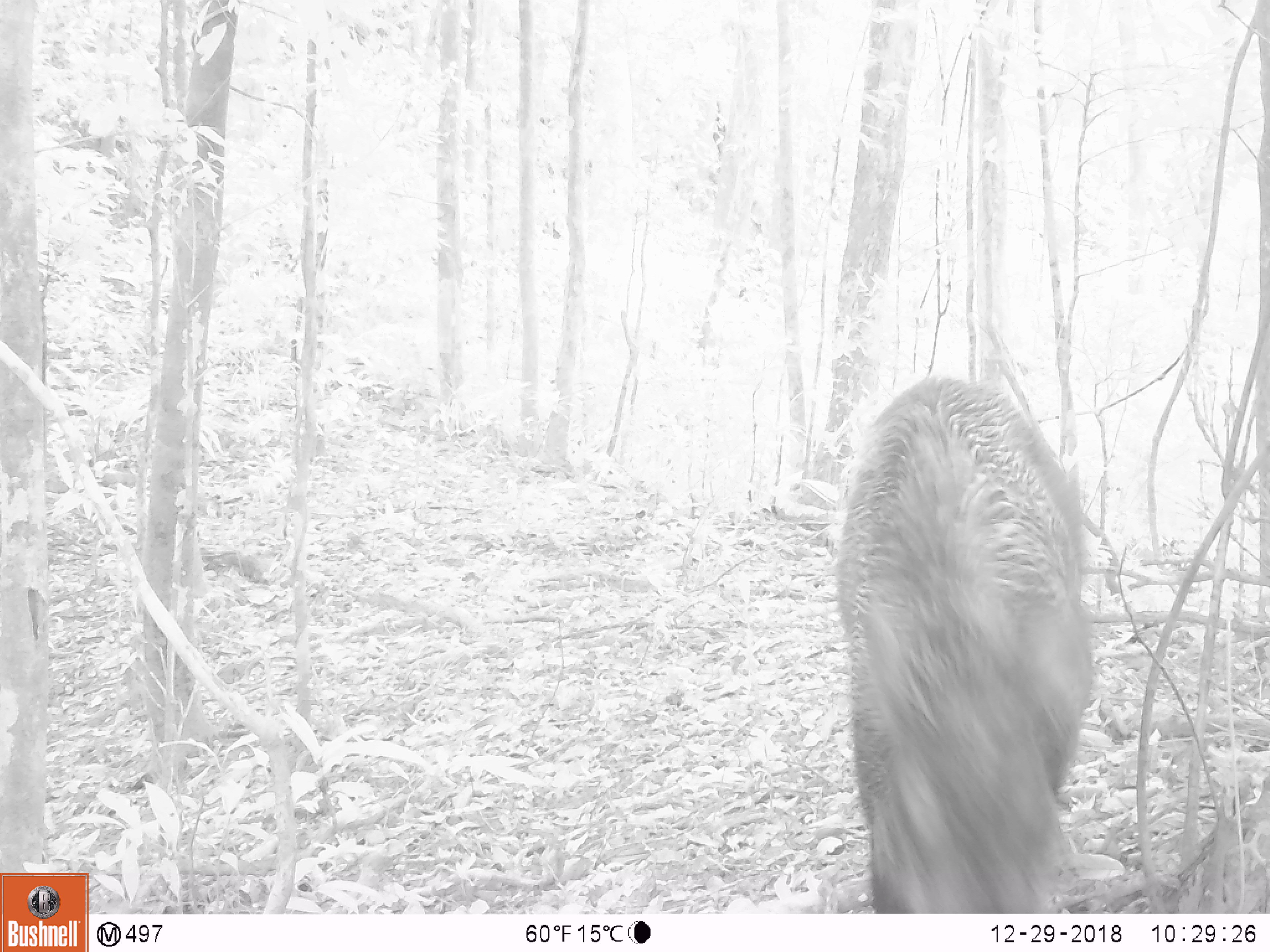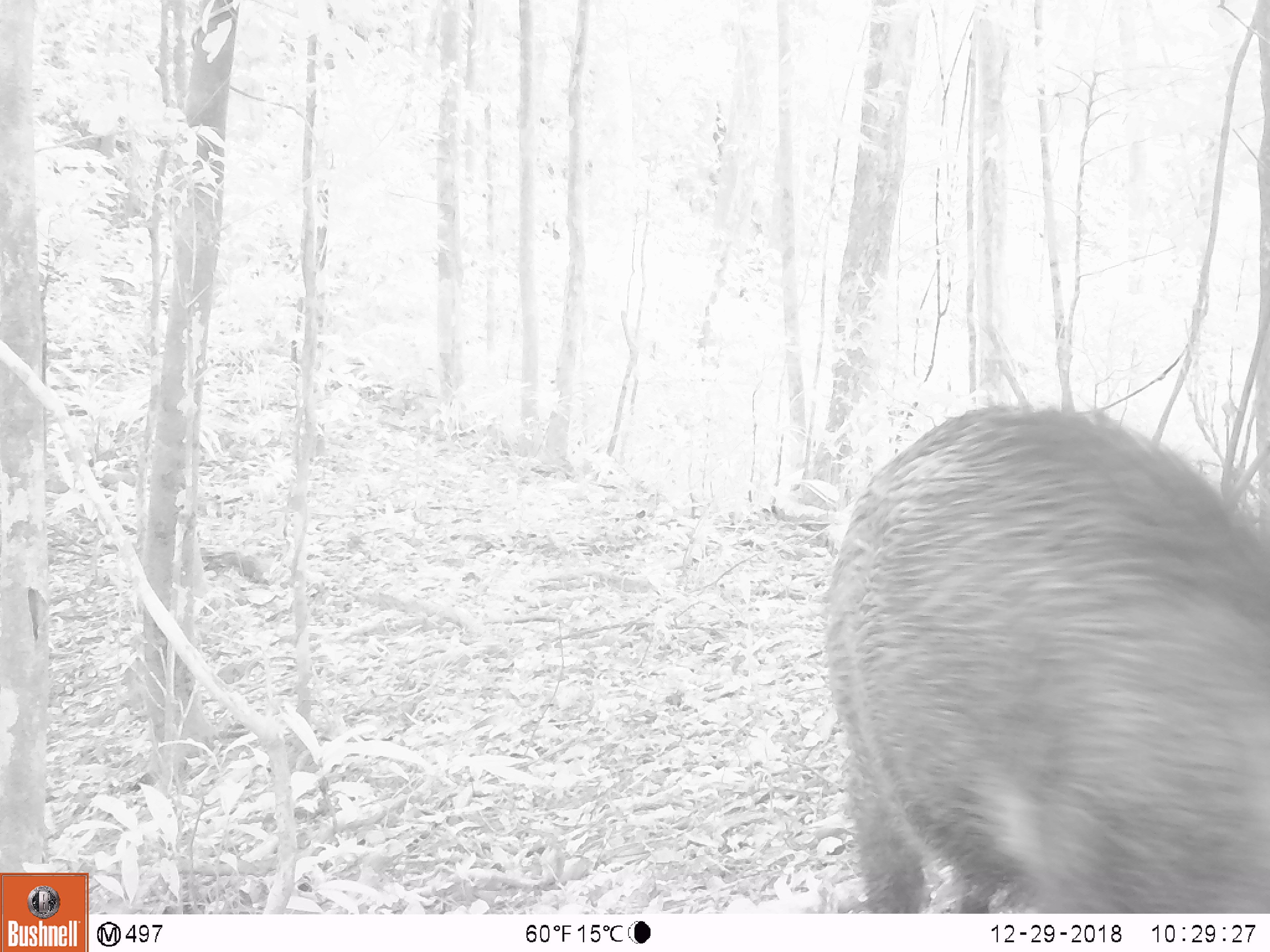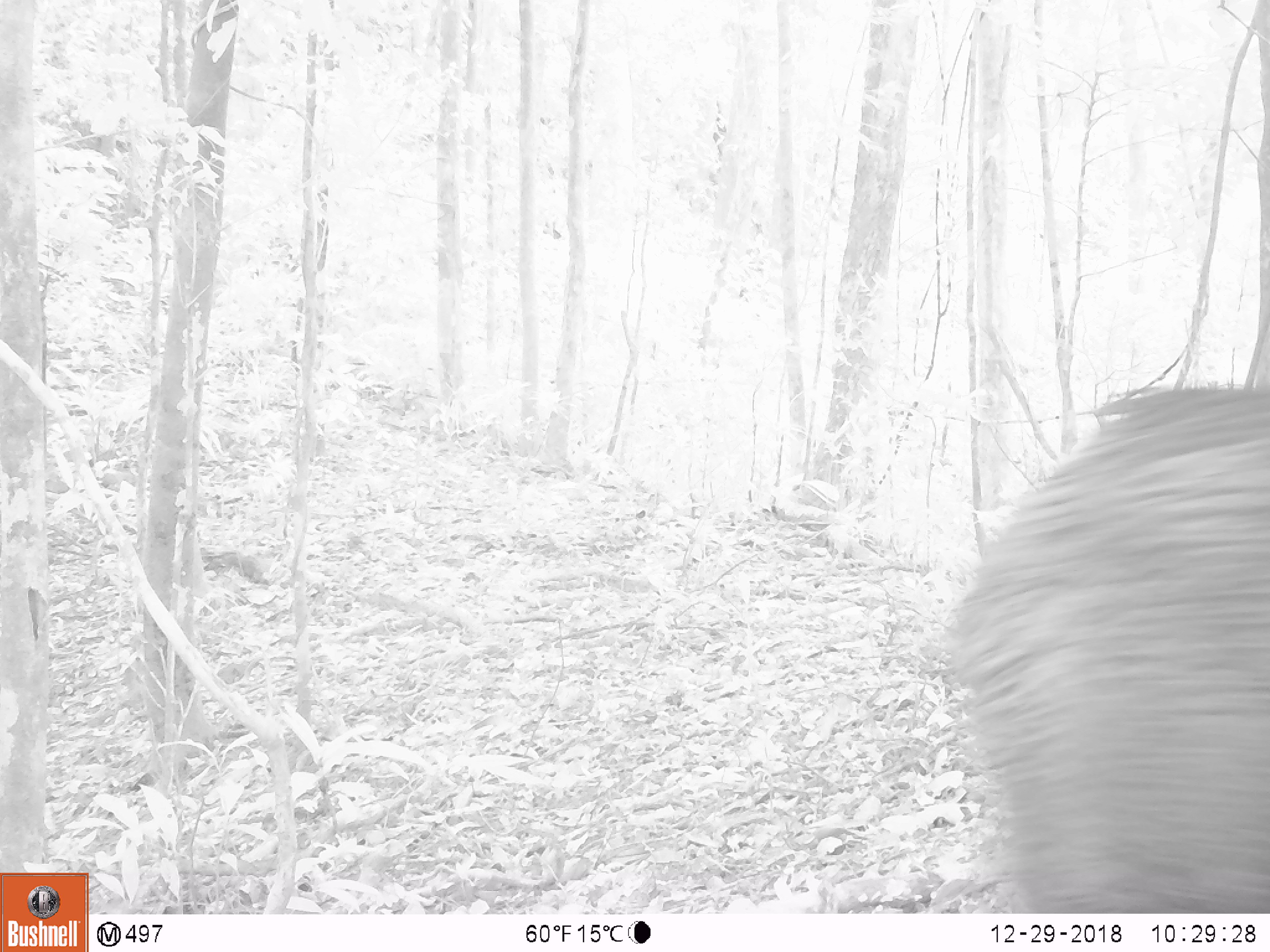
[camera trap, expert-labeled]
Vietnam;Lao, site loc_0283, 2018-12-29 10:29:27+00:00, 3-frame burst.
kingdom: Animalia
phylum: Chordata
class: Mammalia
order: Artiodactyla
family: Suidae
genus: Sus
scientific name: Sus scrofa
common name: eurasian wild pig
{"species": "eurasian wild pig (Sus scrofa)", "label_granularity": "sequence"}